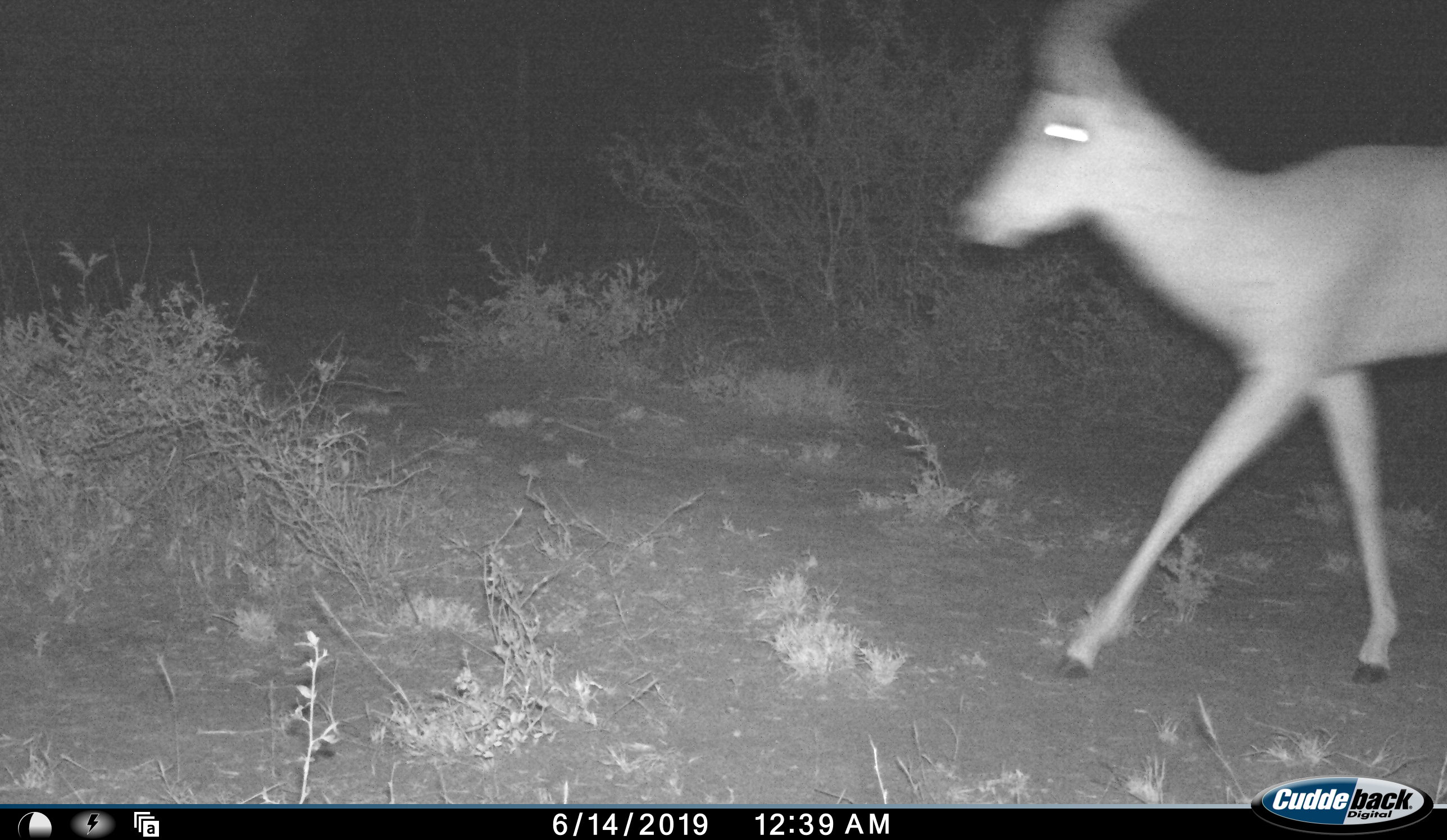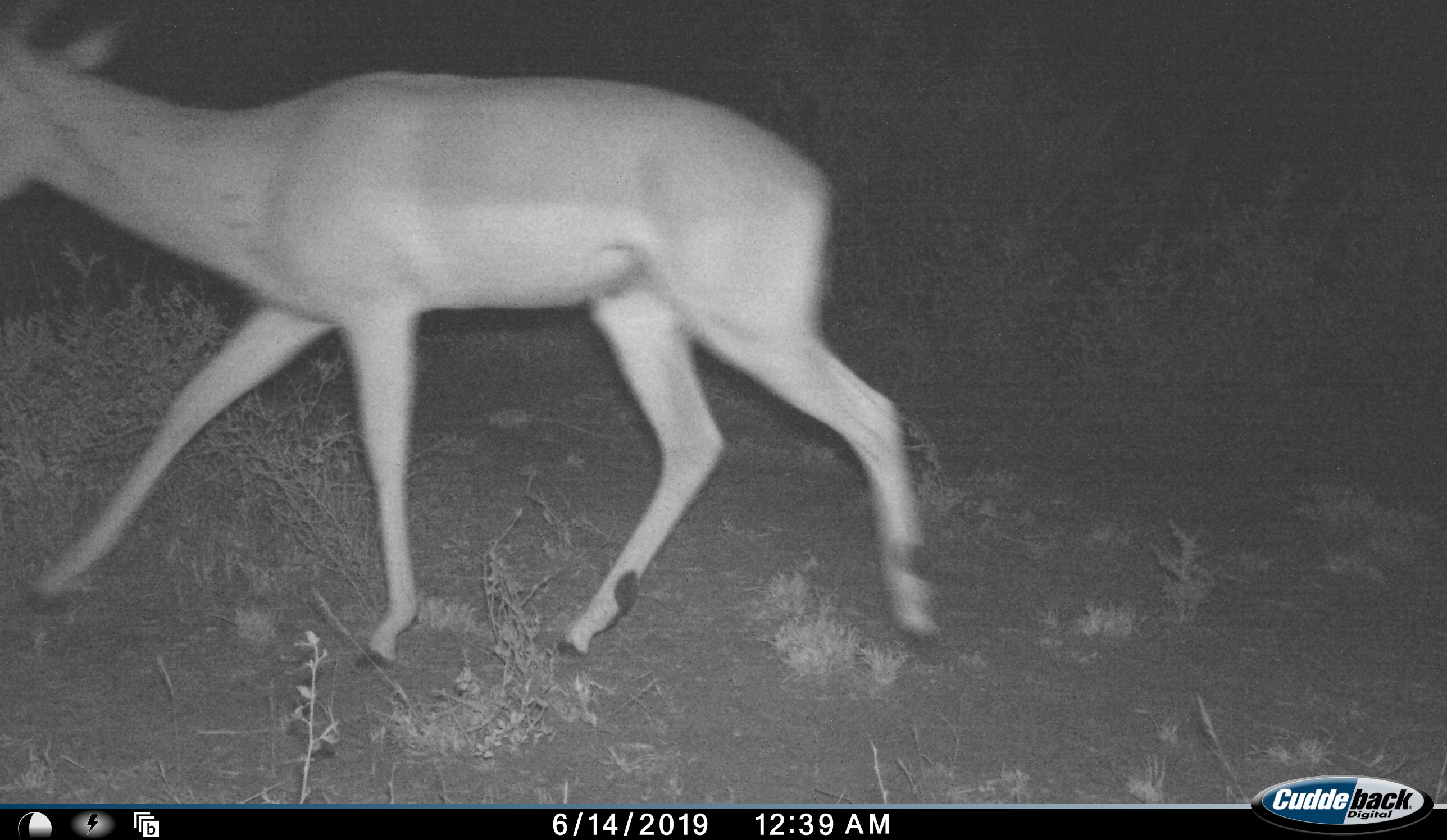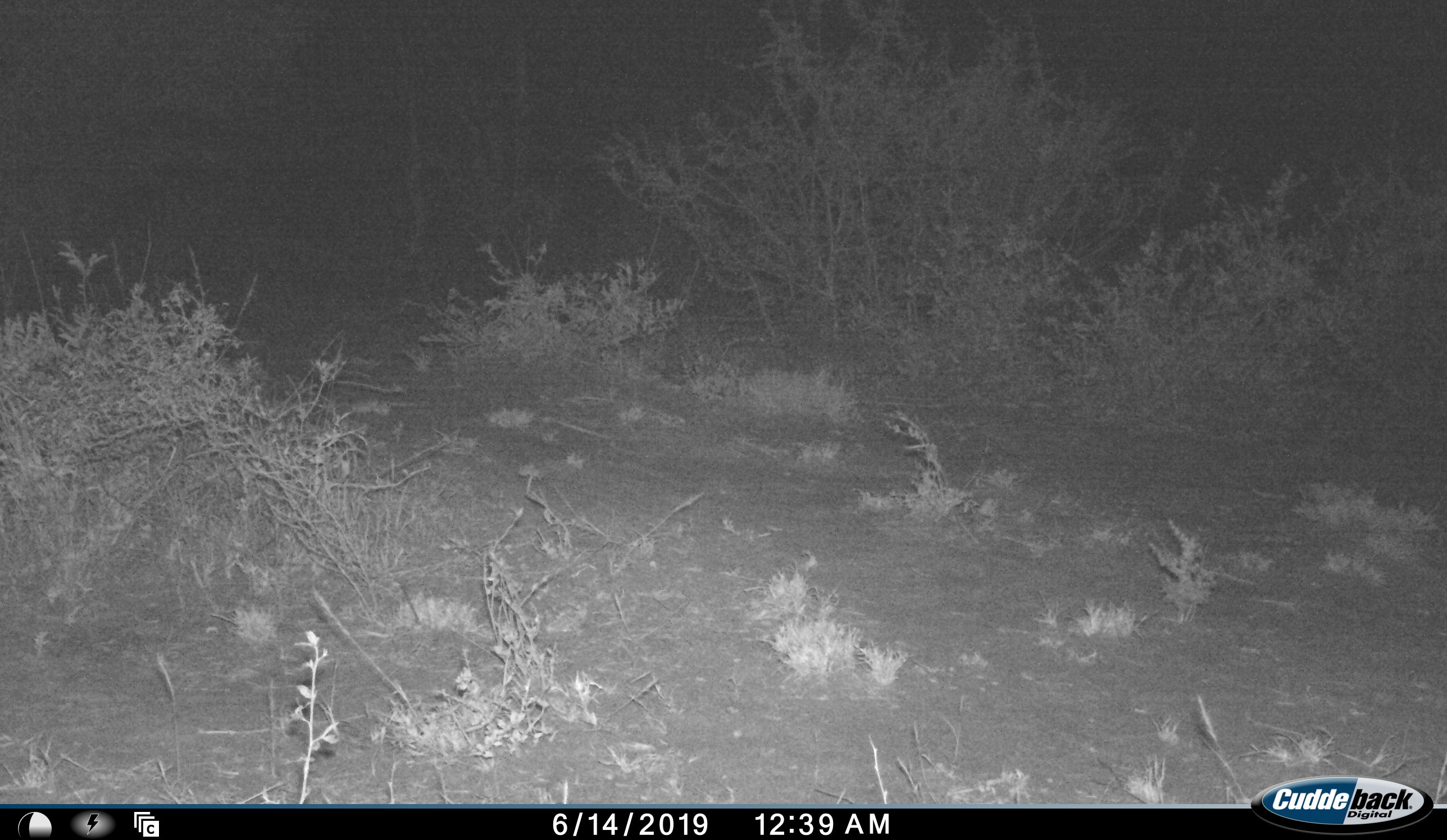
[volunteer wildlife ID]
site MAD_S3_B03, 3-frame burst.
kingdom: Animalia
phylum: Chordata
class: Mammalia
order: Artiodactyla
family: Bovidae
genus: Aepyceros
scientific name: Aepyceros melampus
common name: impala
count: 1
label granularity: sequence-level